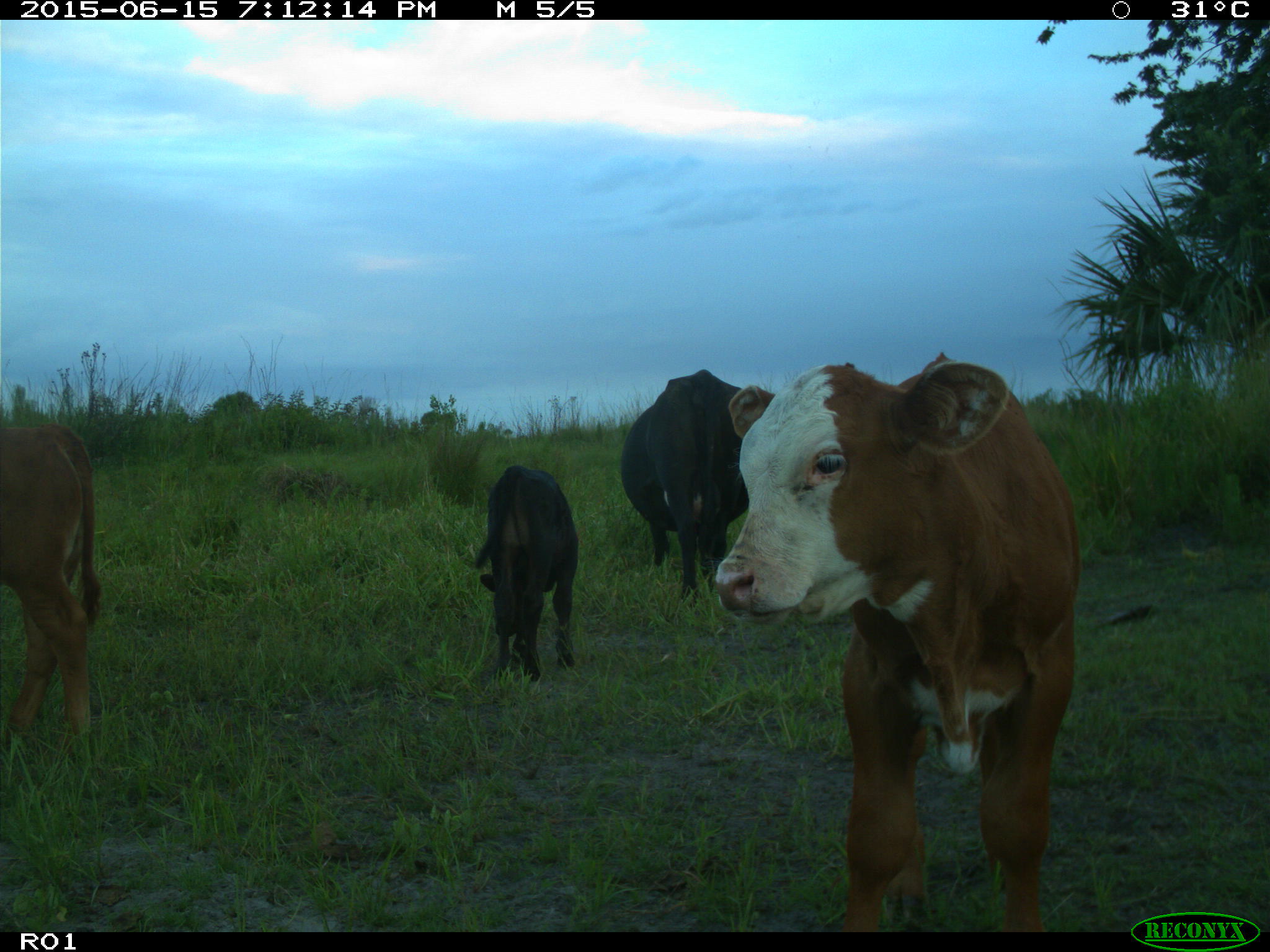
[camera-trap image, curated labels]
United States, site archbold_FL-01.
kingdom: Animalia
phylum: Chordata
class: Mammalia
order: Artiodactyla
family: Bovidae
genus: Bos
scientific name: Bos taurus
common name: domestic cow